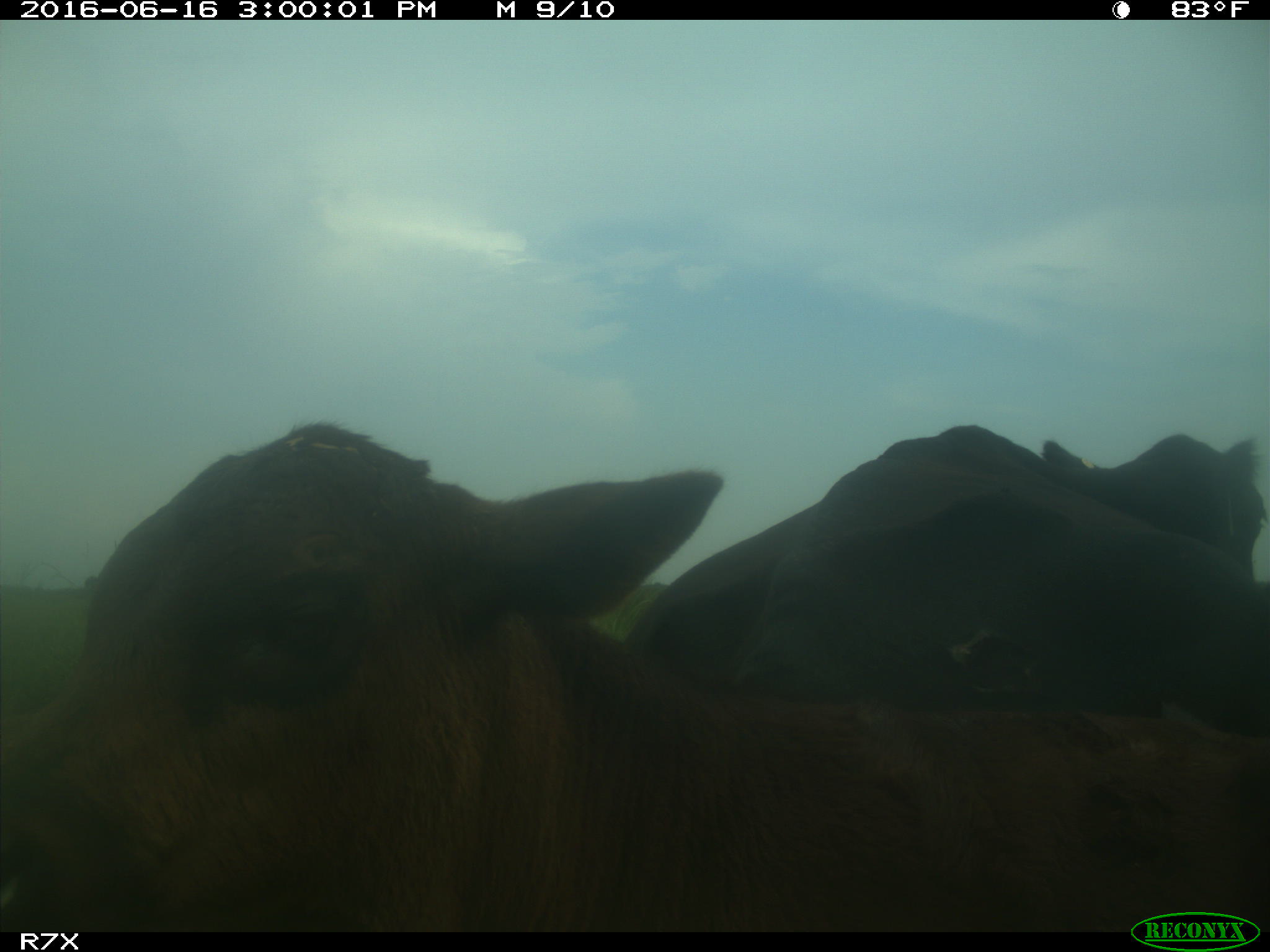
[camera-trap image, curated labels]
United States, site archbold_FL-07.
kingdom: Animalia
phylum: Chordata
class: Mammalia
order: Artiodactyla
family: Bovidae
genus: Bos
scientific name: Bos taurus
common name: domestic cow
Bos taurus (domestic cow).